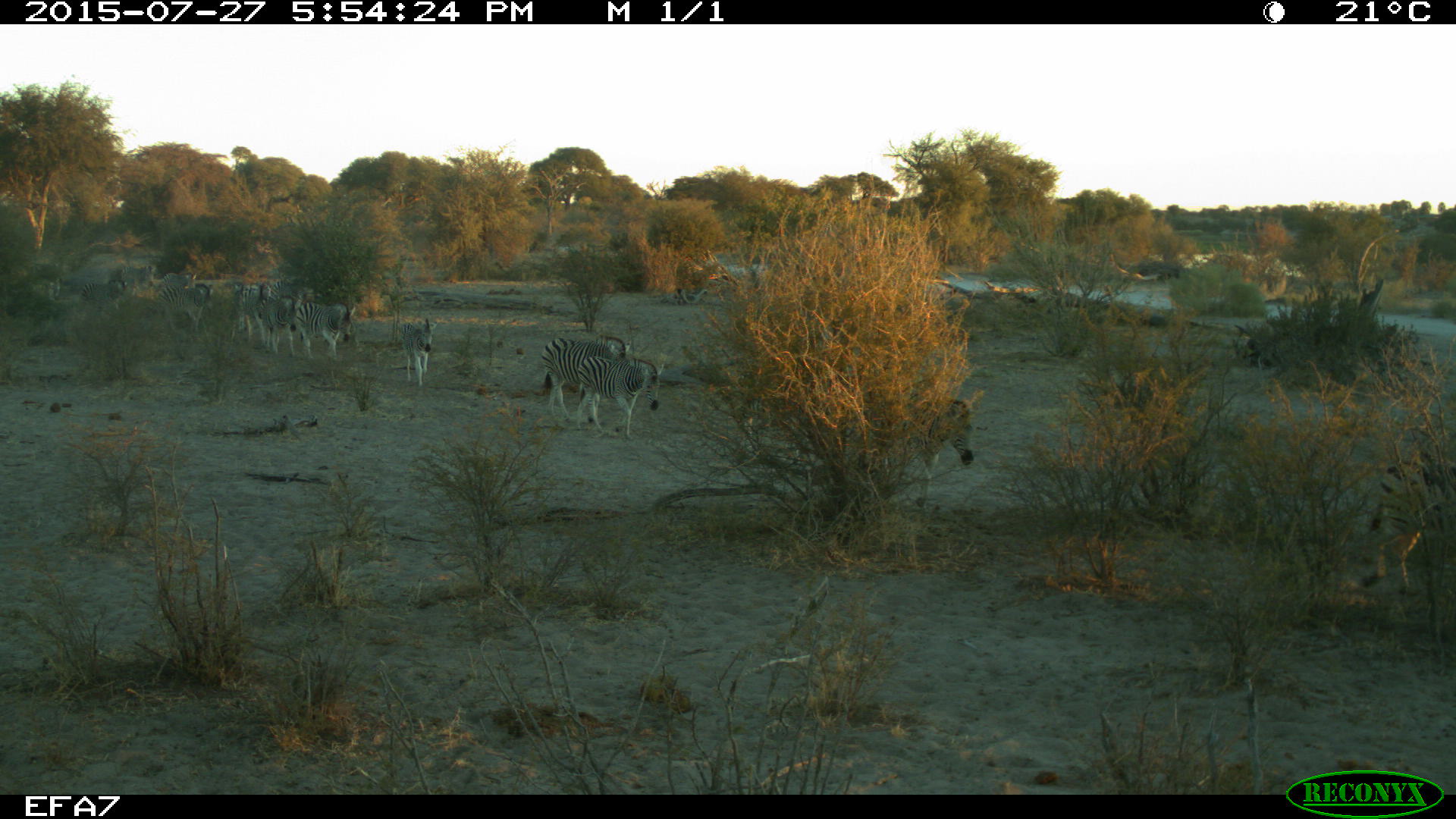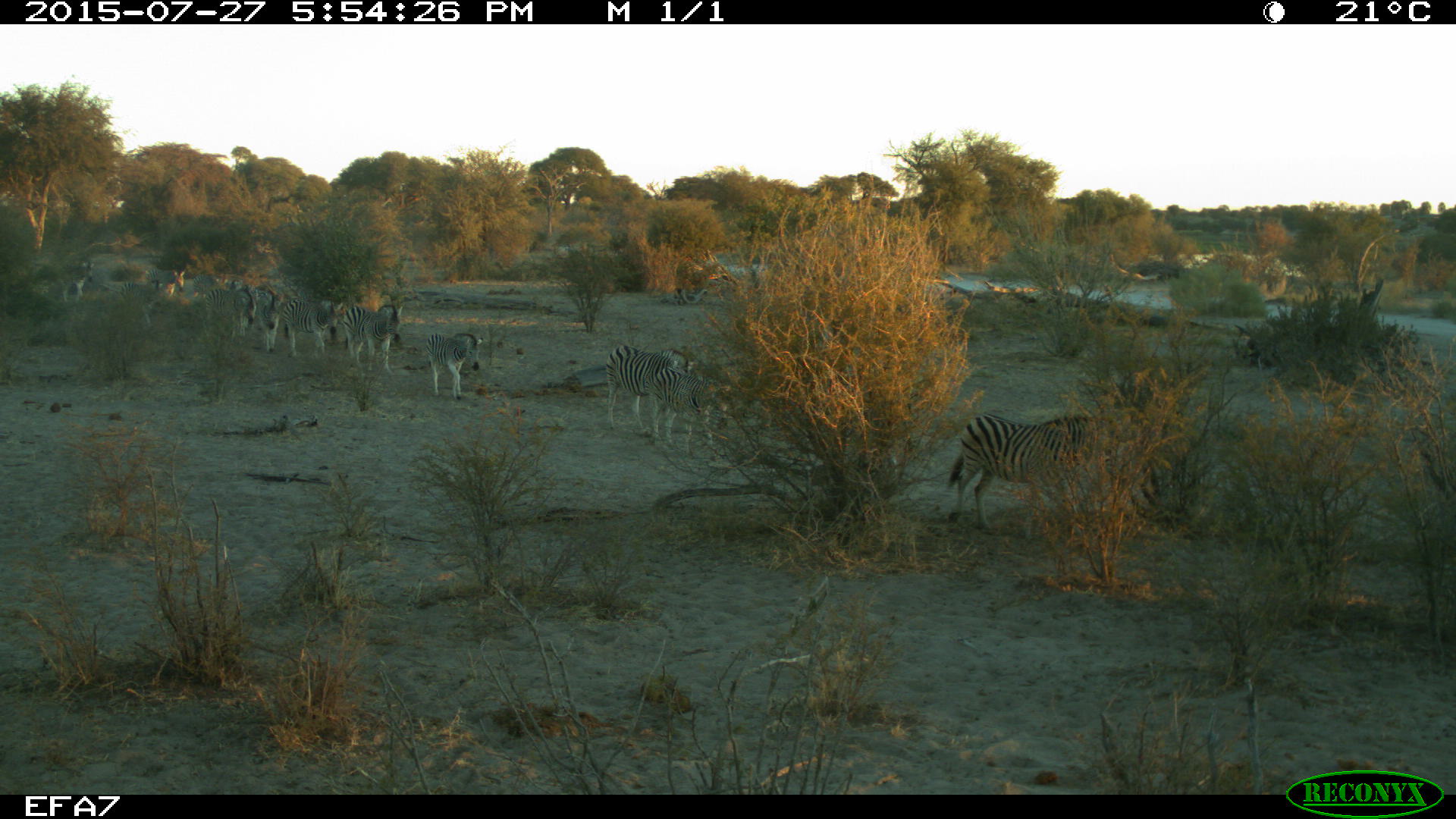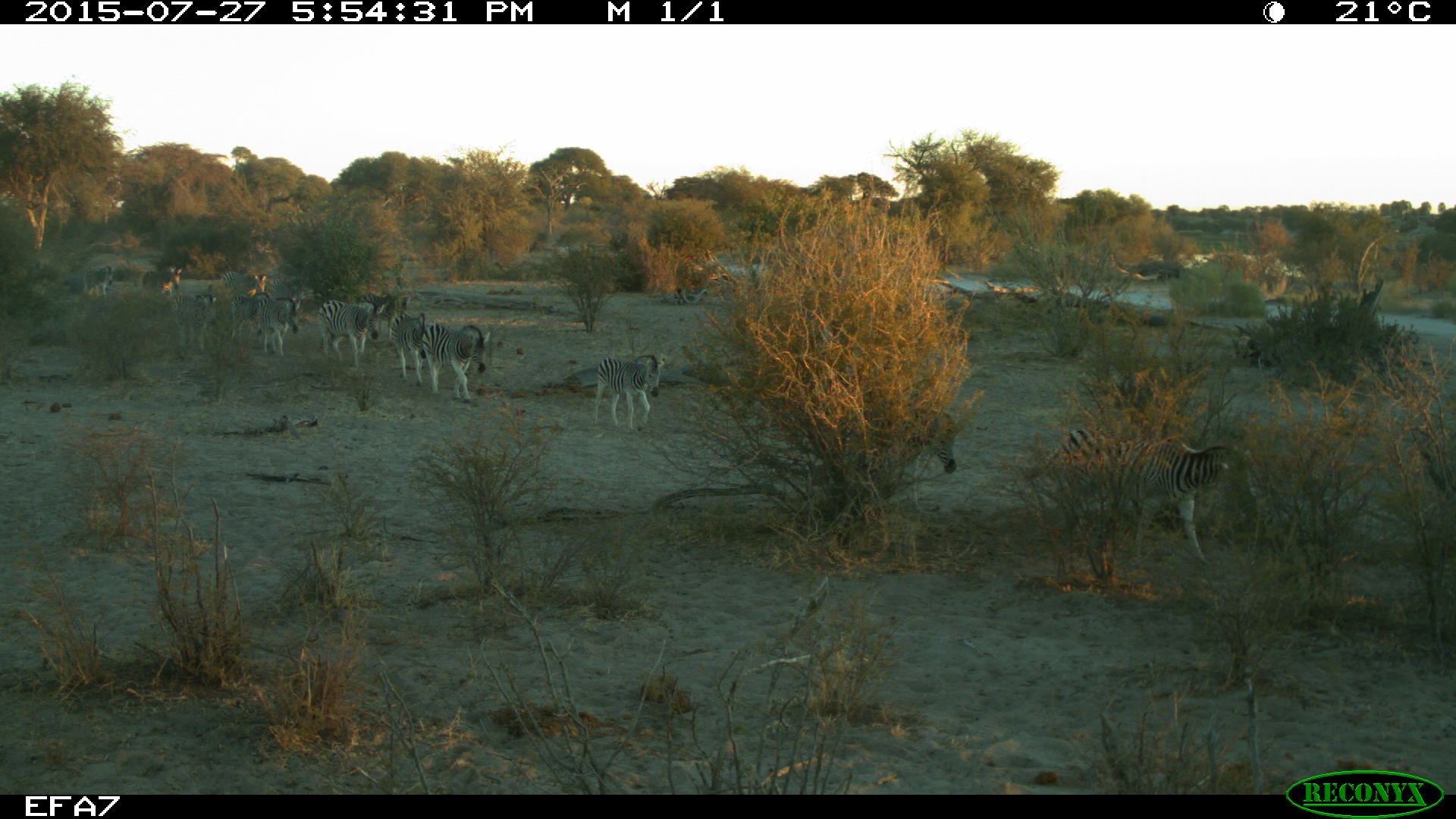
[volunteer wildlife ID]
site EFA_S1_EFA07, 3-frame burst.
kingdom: Animalia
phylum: Chordata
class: Mammalia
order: Perissodactyla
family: Equidae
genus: Equus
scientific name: Equus quagga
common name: plains zebra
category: zebraplains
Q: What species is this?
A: Zebraplains (plains zebra) (Equus quagga).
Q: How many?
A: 11-50.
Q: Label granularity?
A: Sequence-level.